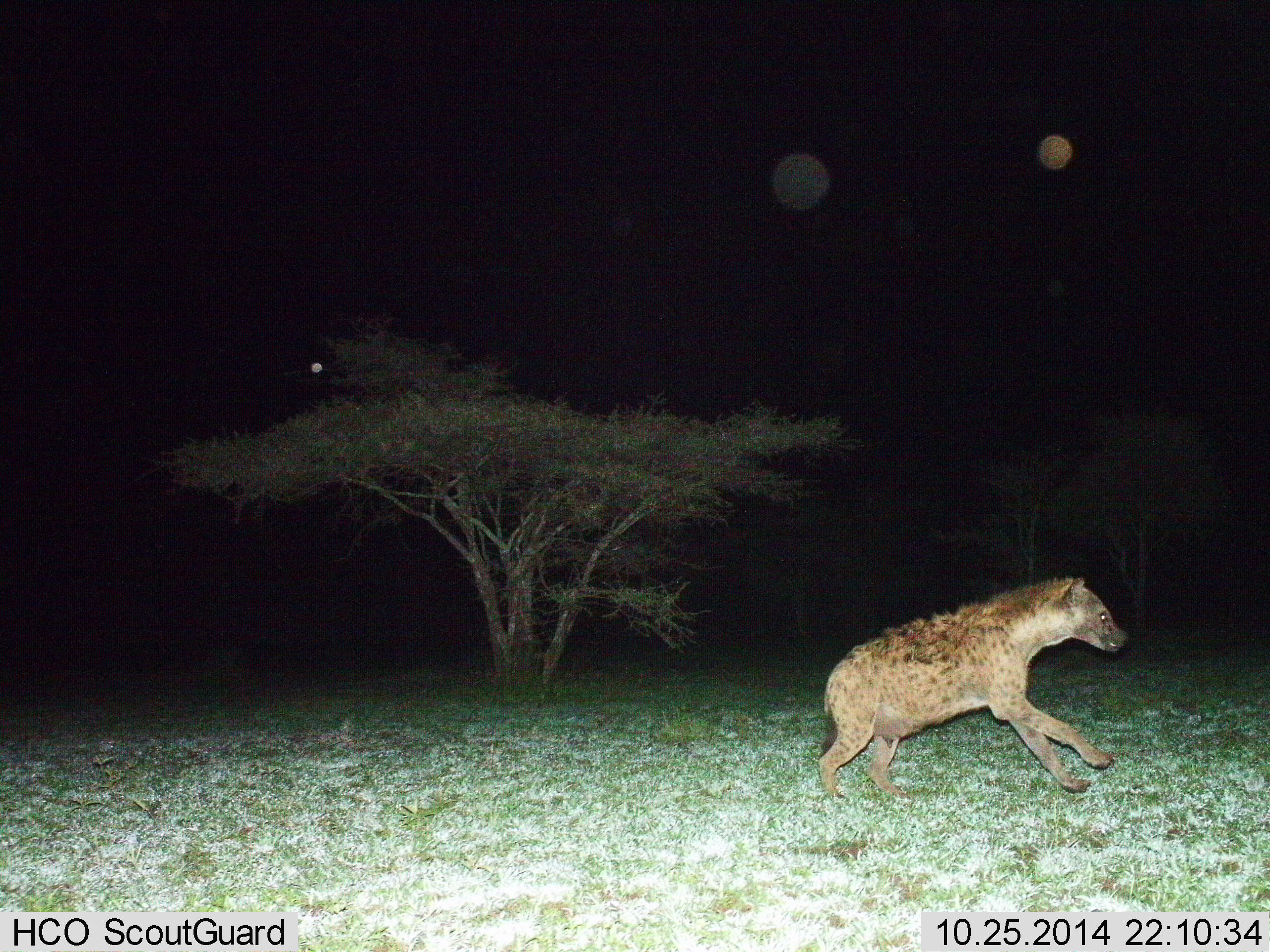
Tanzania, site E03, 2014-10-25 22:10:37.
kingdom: Animalia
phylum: Chordata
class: Mammalia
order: Carnivora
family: Hyaenidae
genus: Crocuta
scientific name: Crocuta crocuta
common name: spotted hyena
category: hyenaspotted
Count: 1.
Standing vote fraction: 0%.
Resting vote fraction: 0%.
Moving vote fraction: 100%.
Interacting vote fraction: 0%.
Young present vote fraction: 0%.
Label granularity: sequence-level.